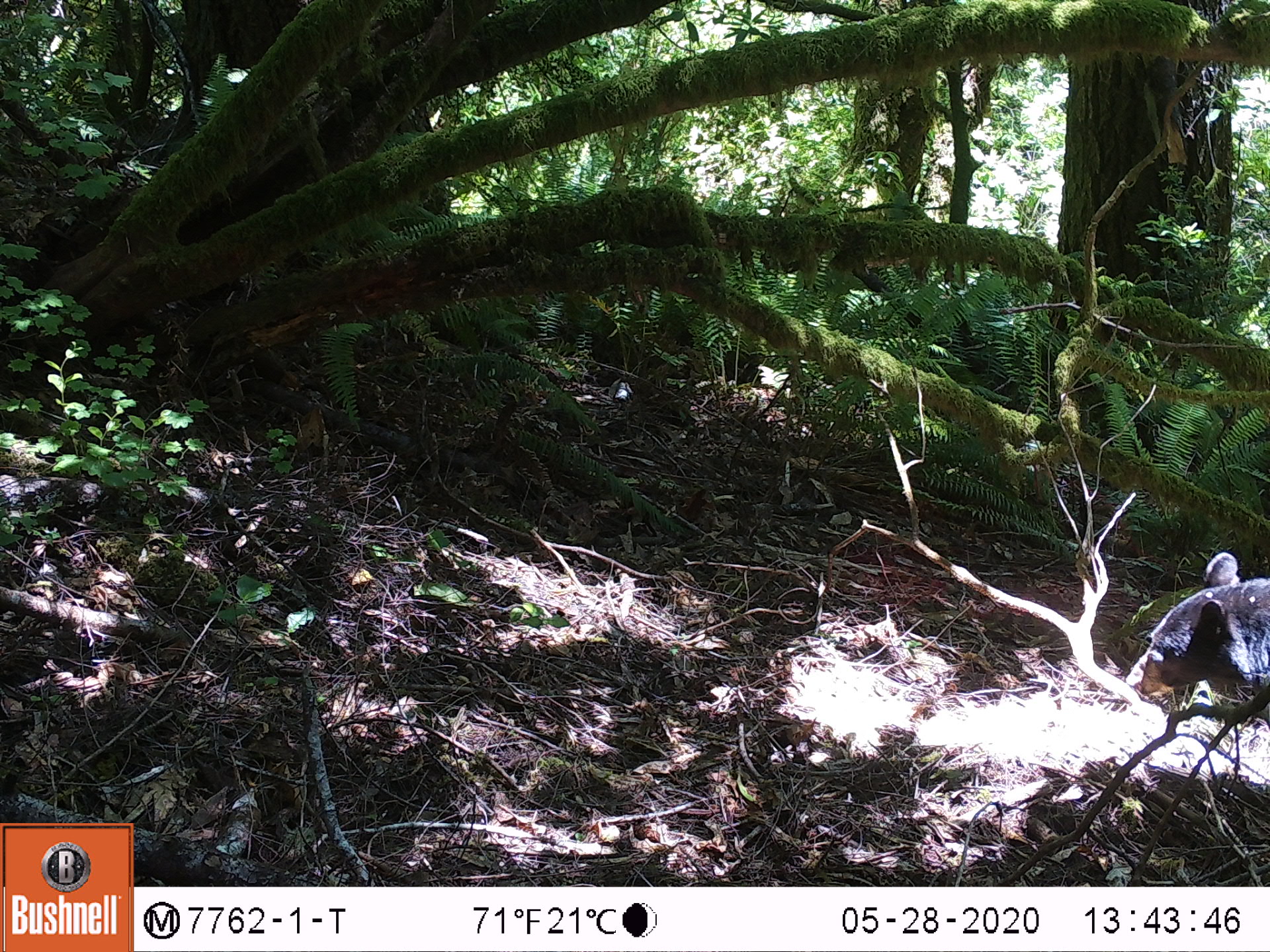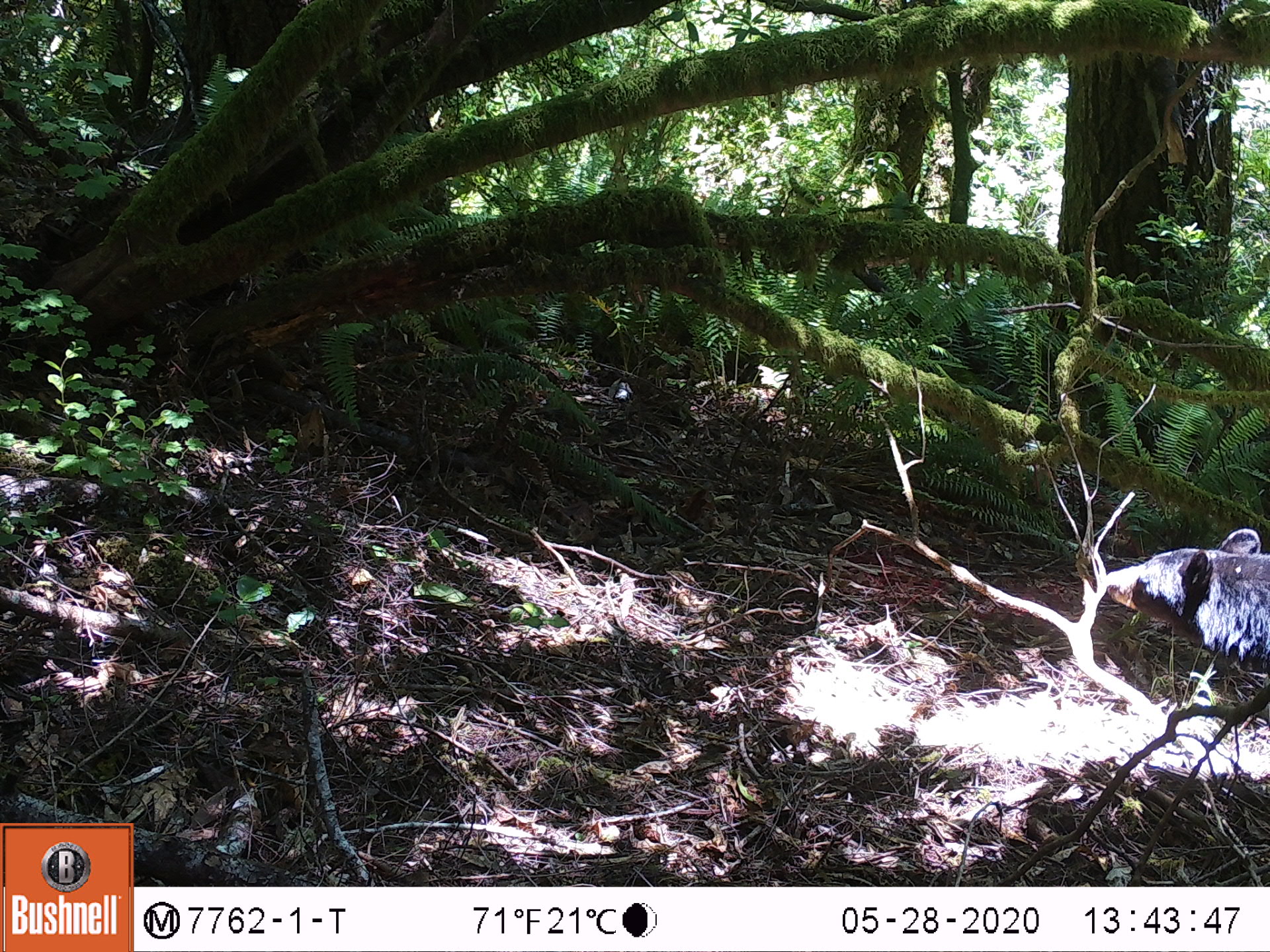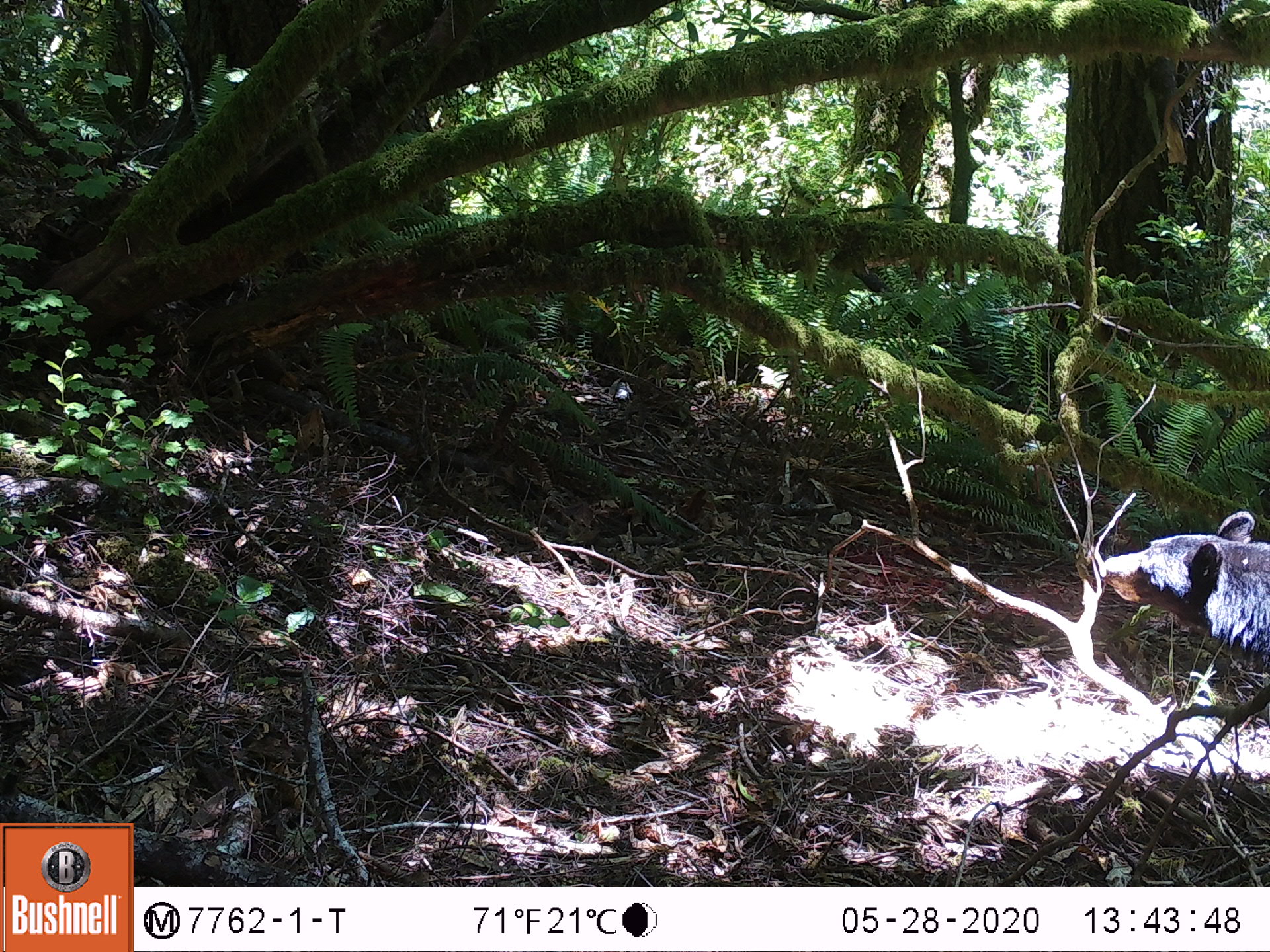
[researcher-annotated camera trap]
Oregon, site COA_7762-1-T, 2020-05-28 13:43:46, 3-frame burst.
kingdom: Animalia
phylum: Chordata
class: Mammalia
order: Carnivora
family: Ursidae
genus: Ursus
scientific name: Ursus americanus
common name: american black bear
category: black bear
Black bear (american black bear) (Ursus americanus).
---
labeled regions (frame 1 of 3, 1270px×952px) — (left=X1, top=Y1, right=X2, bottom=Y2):
black bear: (left=1118, top=548, right=1269, bottom=722)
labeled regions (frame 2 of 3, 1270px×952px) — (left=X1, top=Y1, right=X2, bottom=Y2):
black bear: (left=1092, top=524, right=1269, bottom=675)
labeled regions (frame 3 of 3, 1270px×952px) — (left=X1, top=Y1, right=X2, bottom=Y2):
black bear: (left=1106, top=506, right=1269, bottom=651)